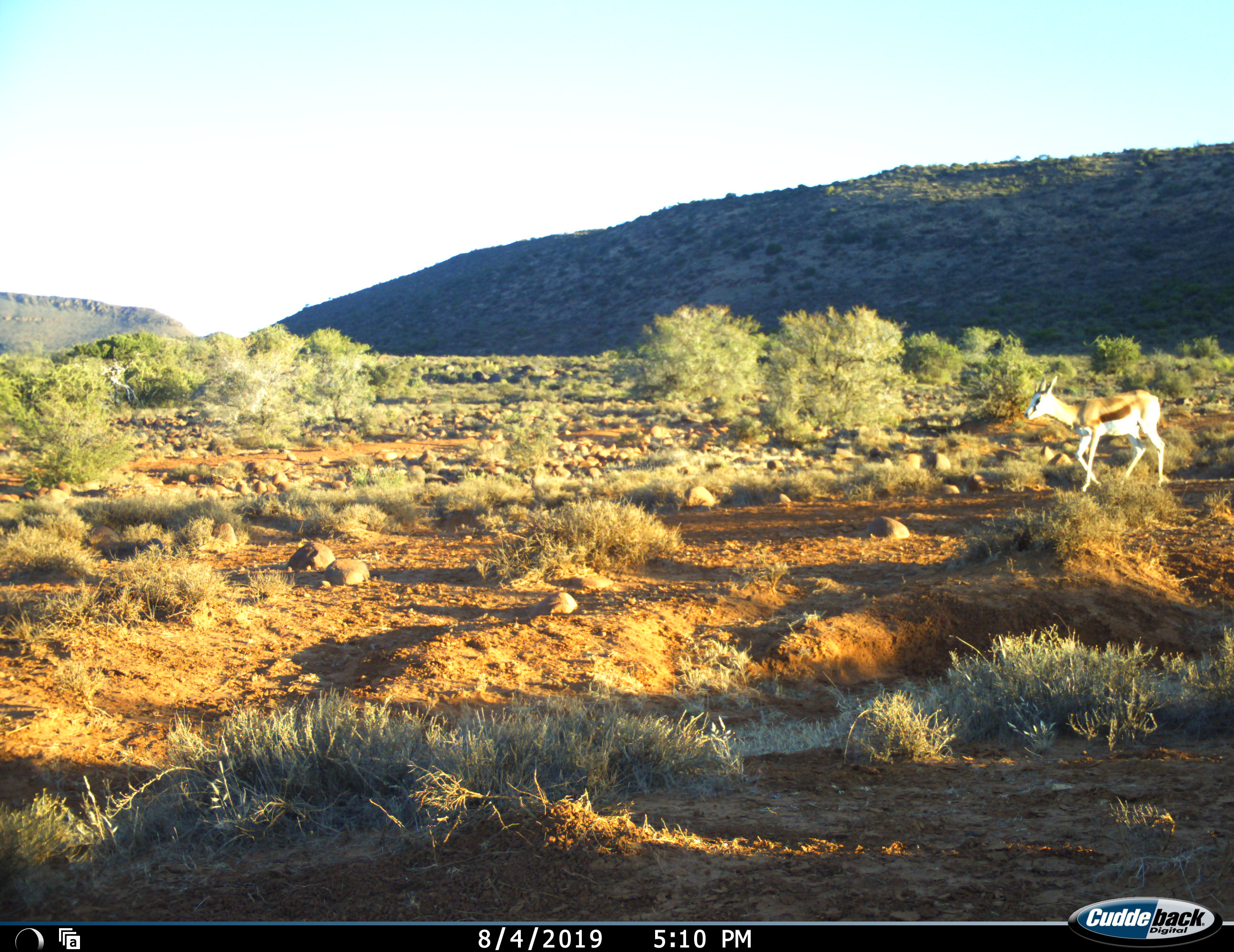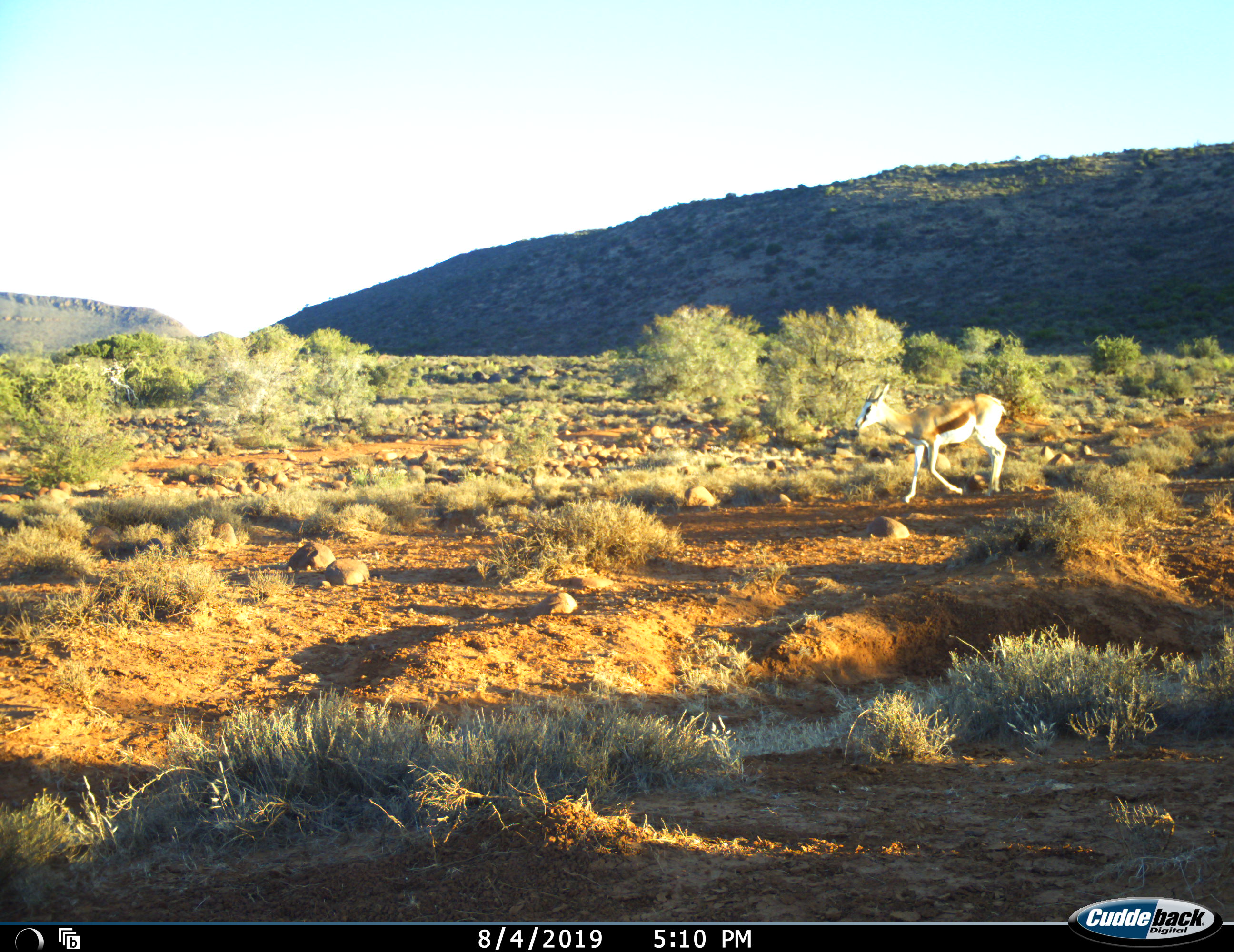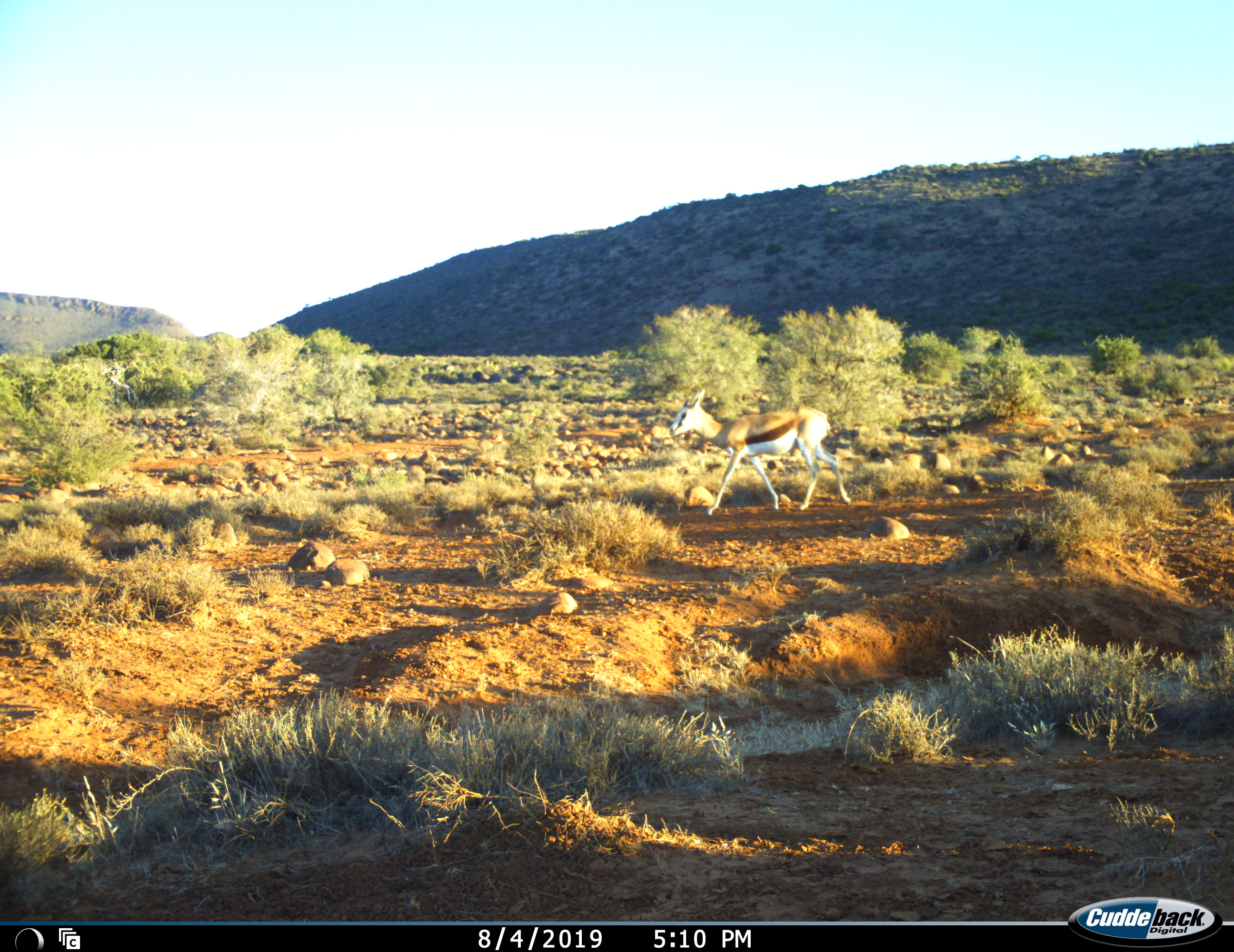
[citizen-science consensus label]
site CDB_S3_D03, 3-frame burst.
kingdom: Animalia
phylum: Chordata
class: Mammalia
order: Artiodactyla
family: Bovidae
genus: Antidorcas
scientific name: Antidorcas marsupialis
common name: springbok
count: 1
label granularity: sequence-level